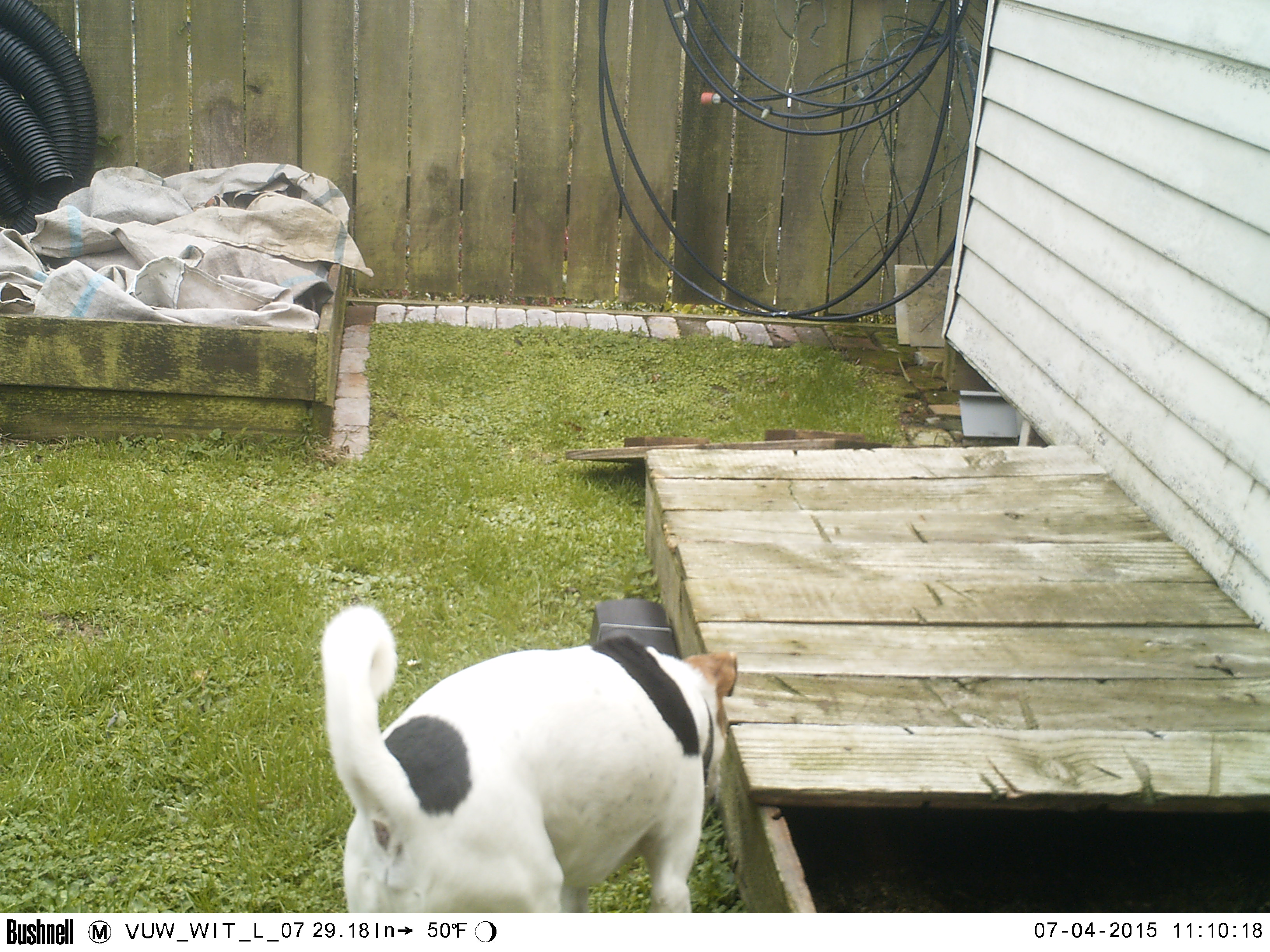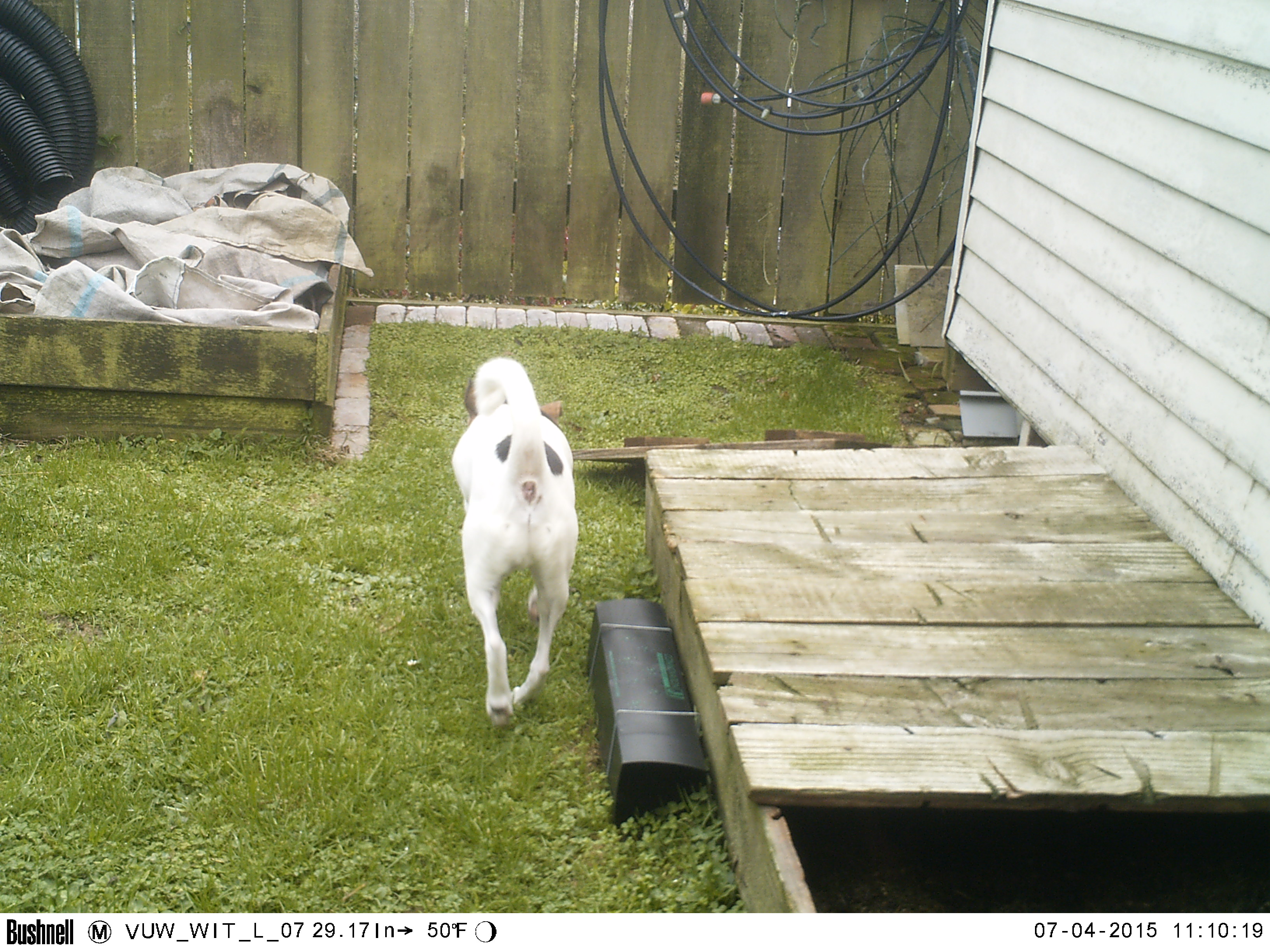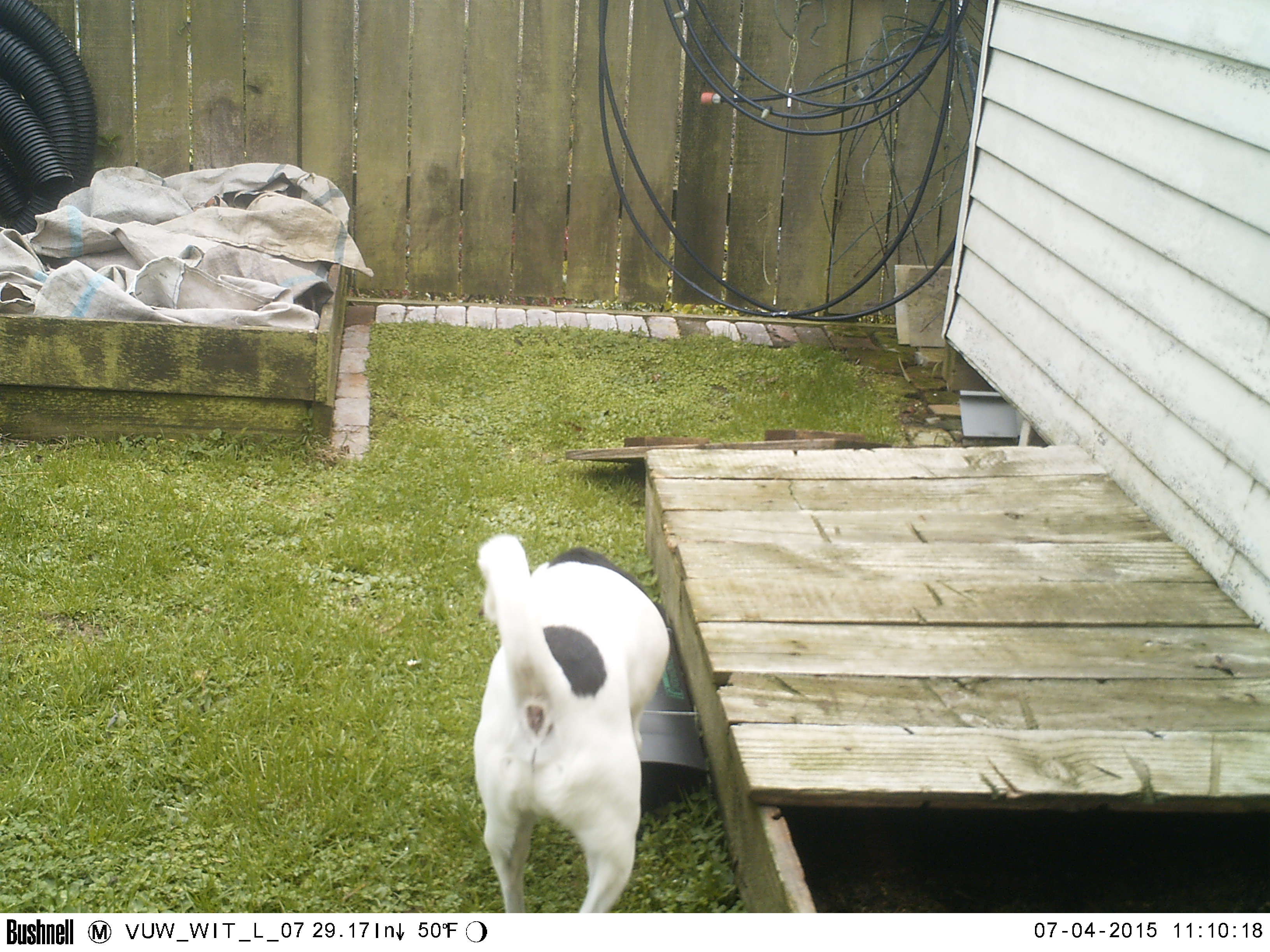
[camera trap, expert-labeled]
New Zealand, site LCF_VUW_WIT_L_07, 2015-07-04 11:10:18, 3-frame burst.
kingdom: Animalia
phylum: Chordata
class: Mammalia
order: Carnivora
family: Canidae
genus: Canis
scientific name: Canis familiaris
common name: domestic dog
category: dog